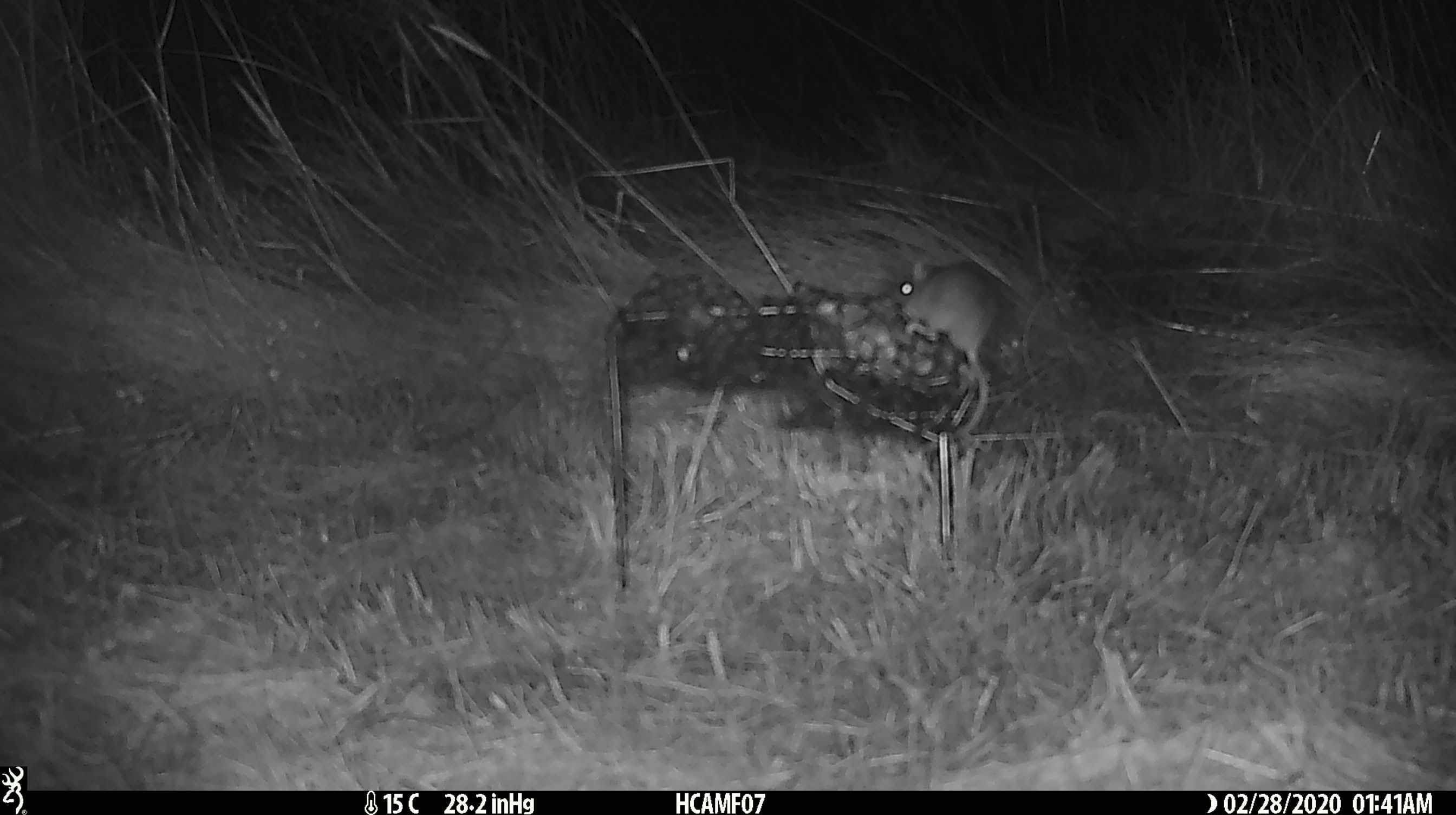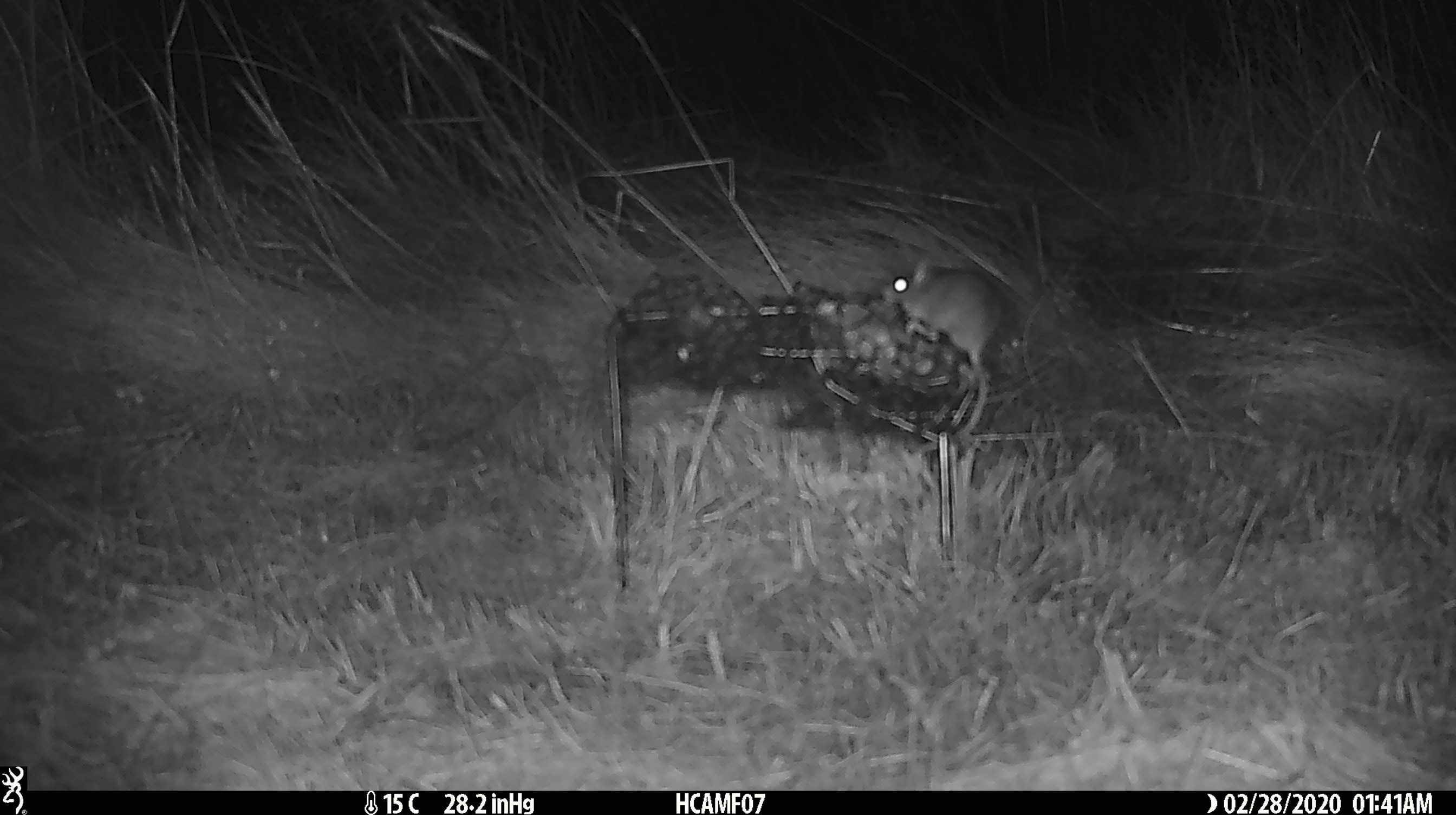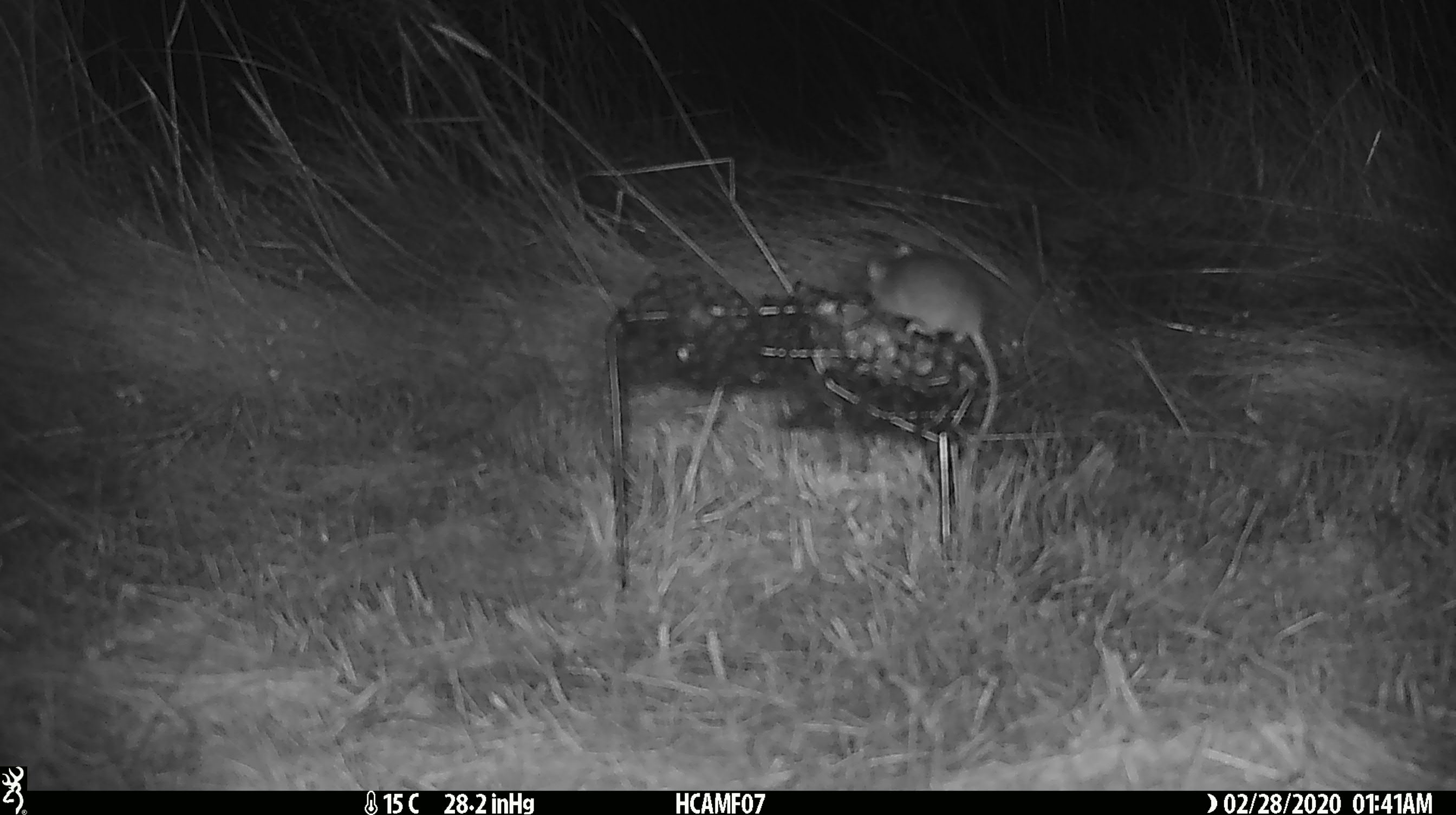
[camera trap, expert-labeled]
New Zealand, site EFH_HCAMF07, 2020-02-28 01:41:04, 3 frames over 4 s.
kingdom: Animalia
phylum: Chordata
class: Mammalia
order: Rodentia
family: Muridae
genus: Mus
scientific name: Mus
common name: mouse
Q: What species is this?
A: Mouse (Mus).